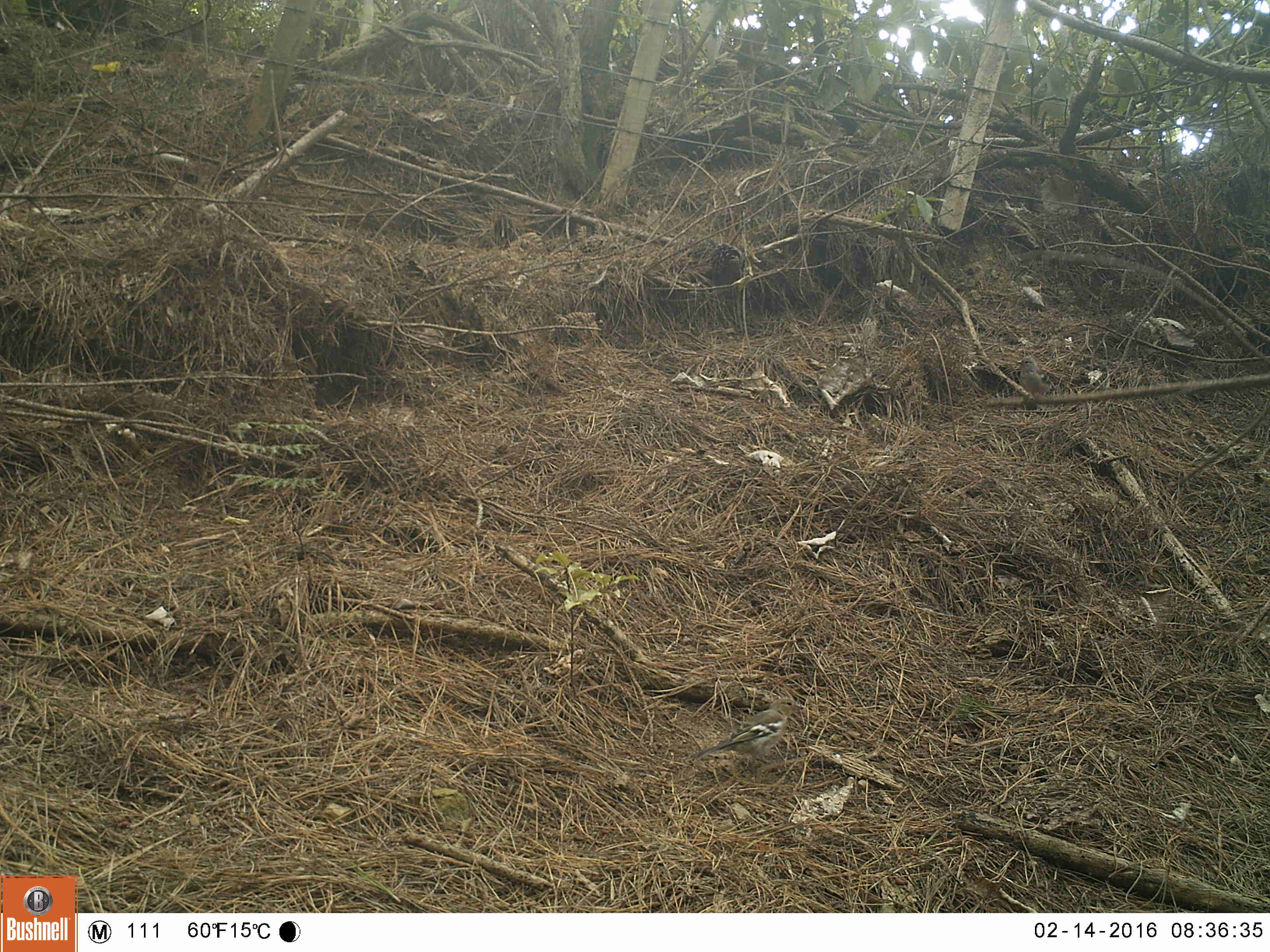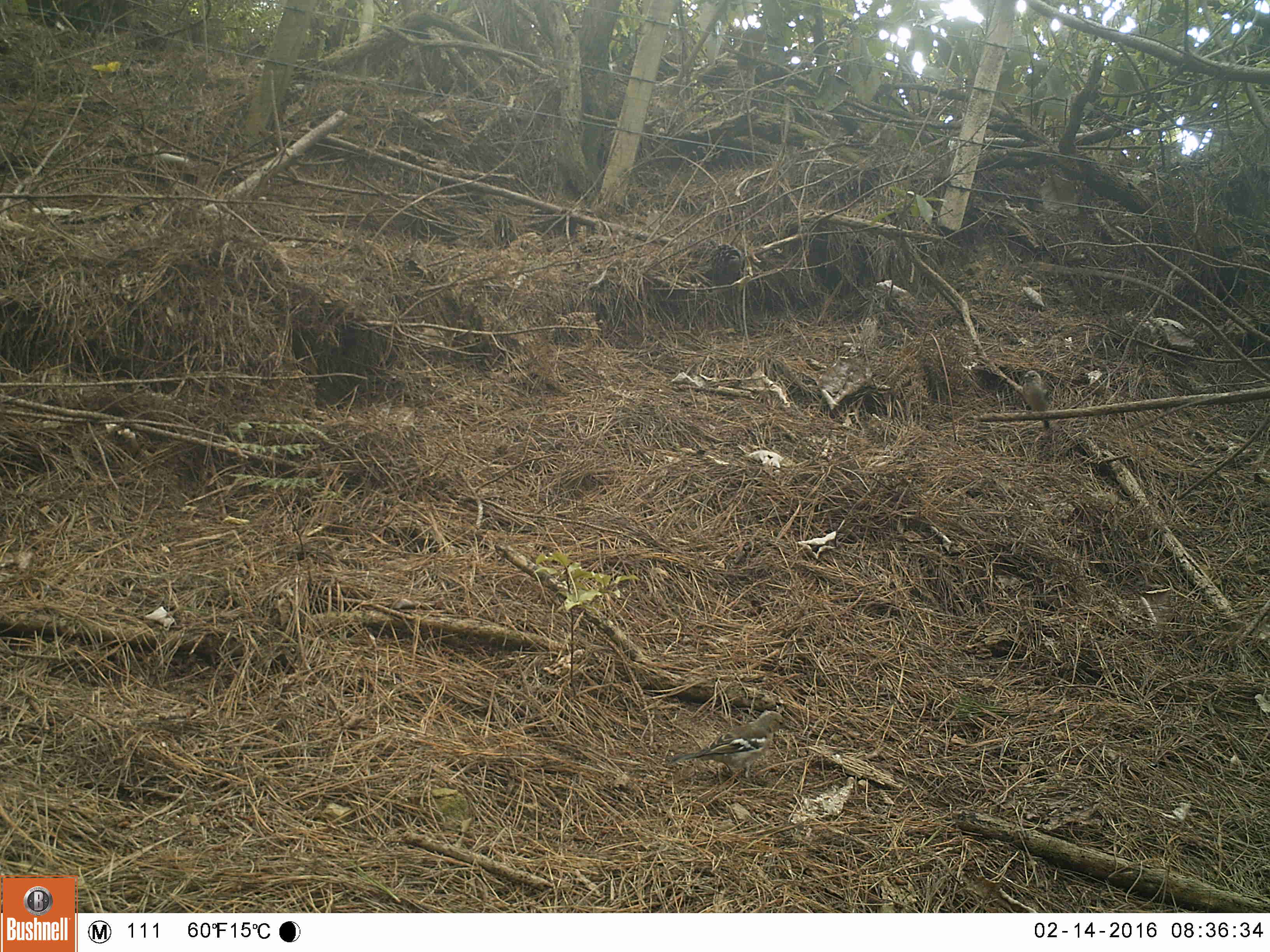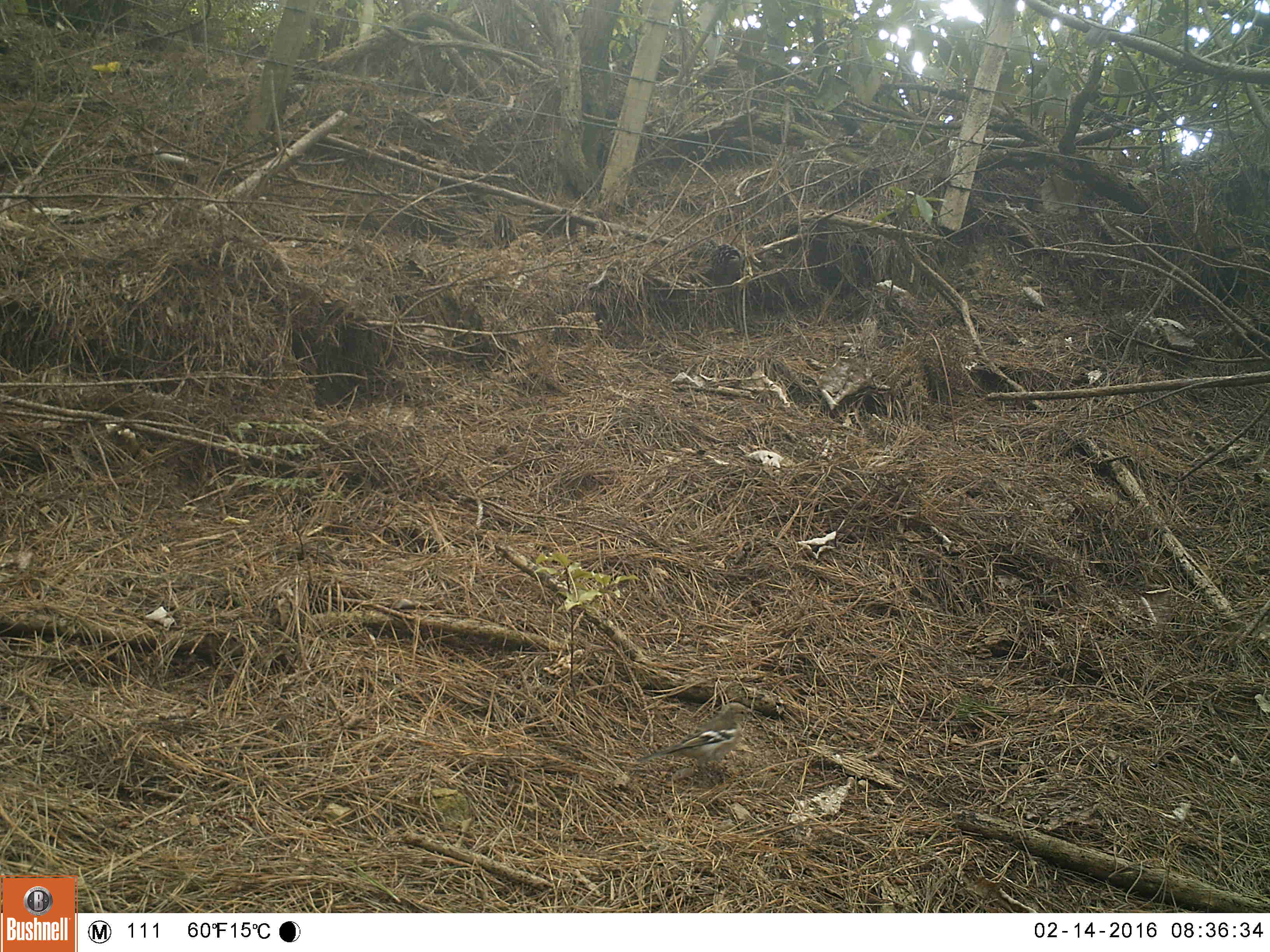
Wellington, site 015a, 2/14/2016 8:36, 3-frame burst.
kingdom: Animalia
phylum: Chordata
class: Aves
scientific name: Aves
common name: bird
Bird (Aves).